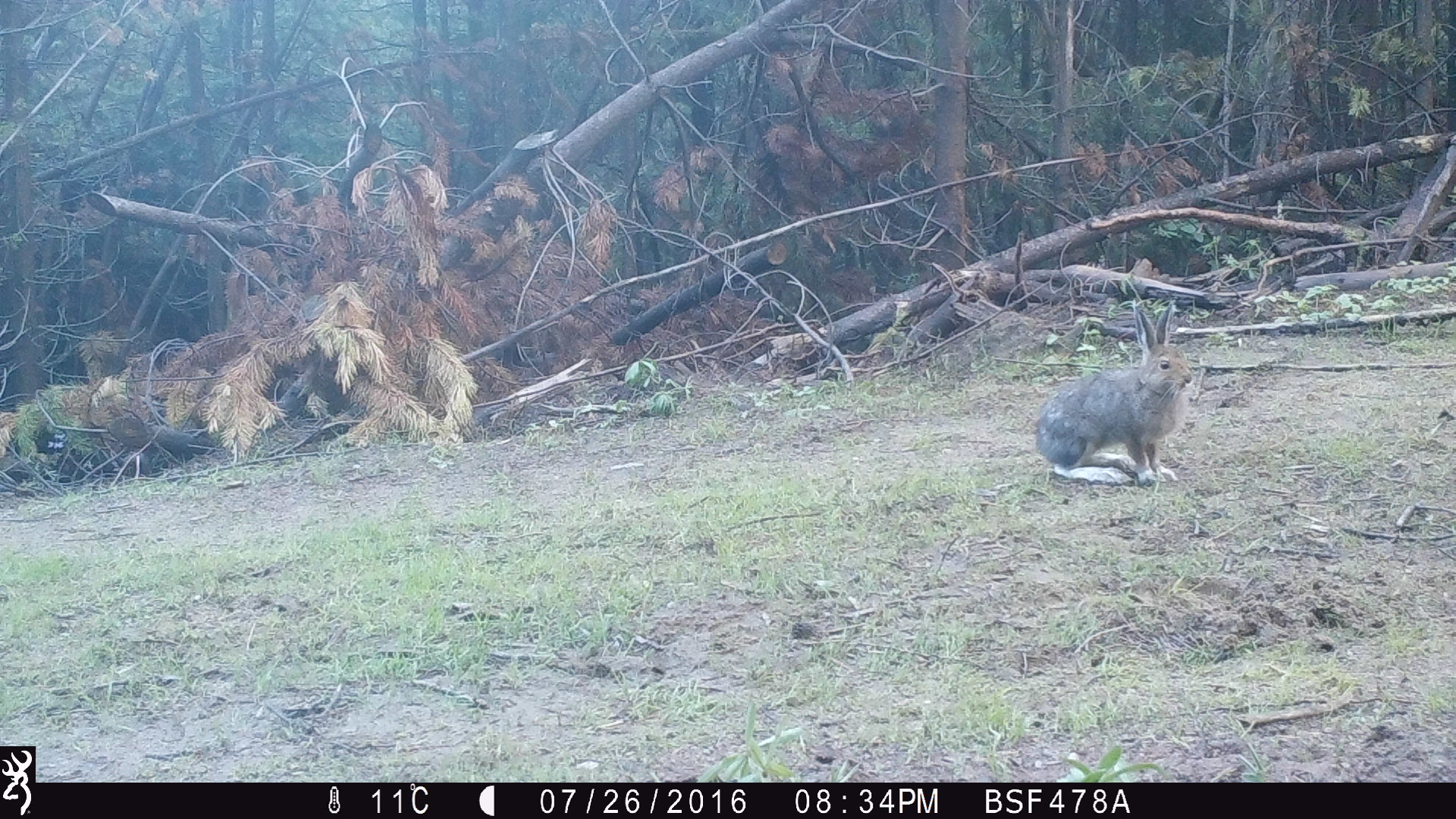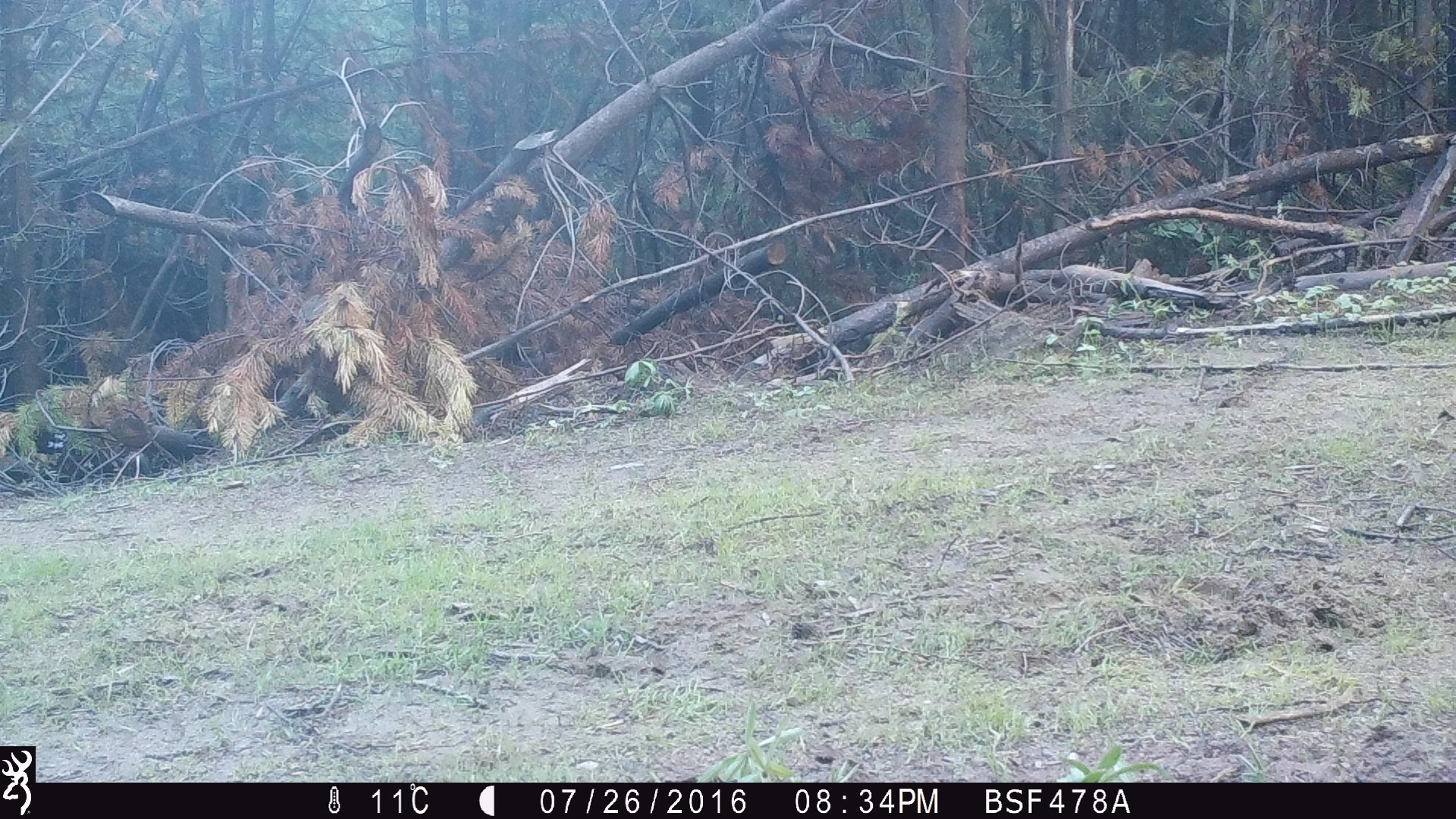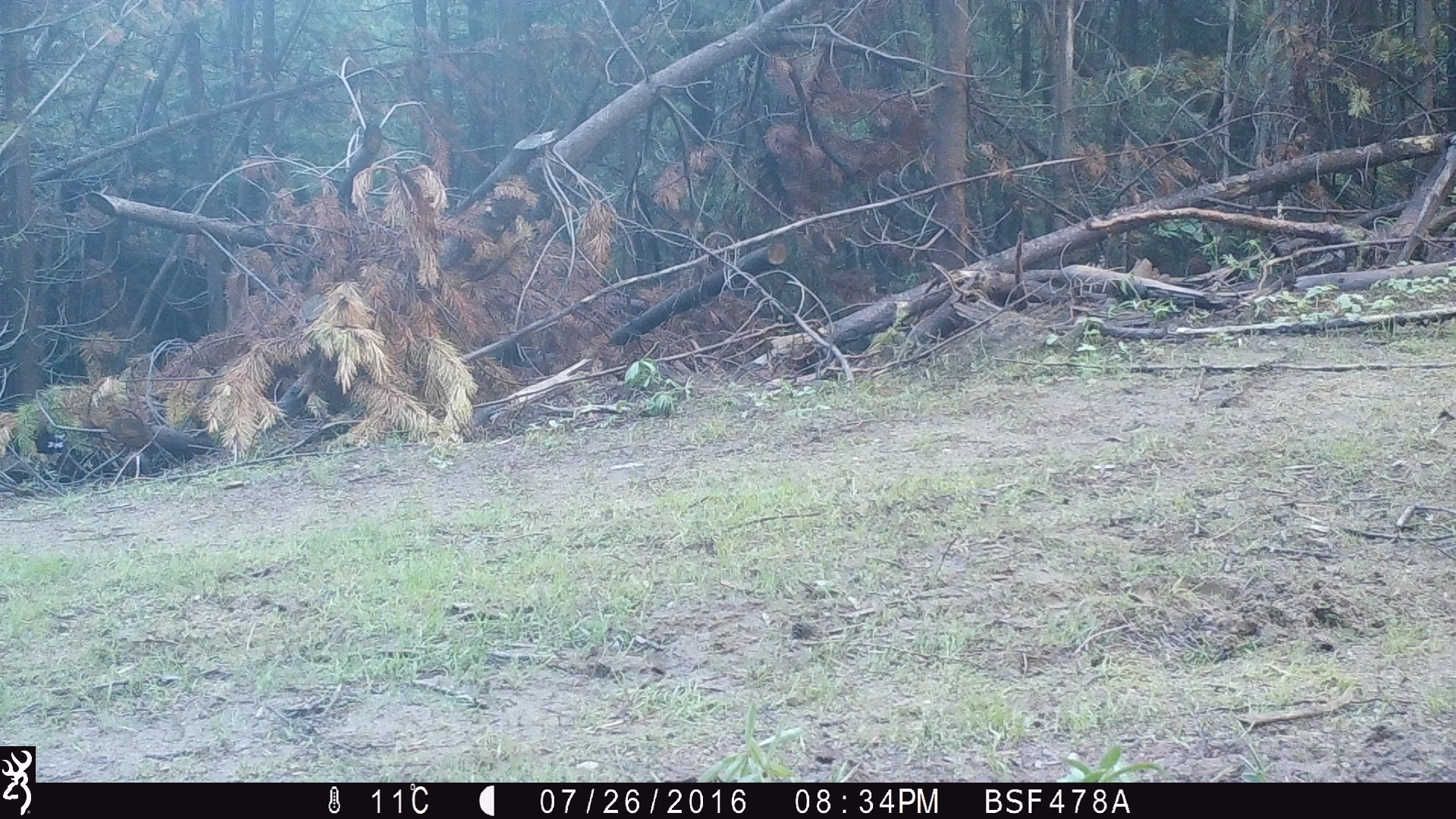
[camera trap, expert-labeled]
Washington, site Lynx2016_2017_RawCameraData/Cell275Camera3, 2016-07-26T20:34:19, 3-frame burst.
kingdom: Animalia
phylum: Chordata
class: Mammalia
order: Lagomorpha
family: Leporidae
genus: Lepus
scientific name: Lepus americanus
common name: snowshoe hare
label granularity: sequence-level